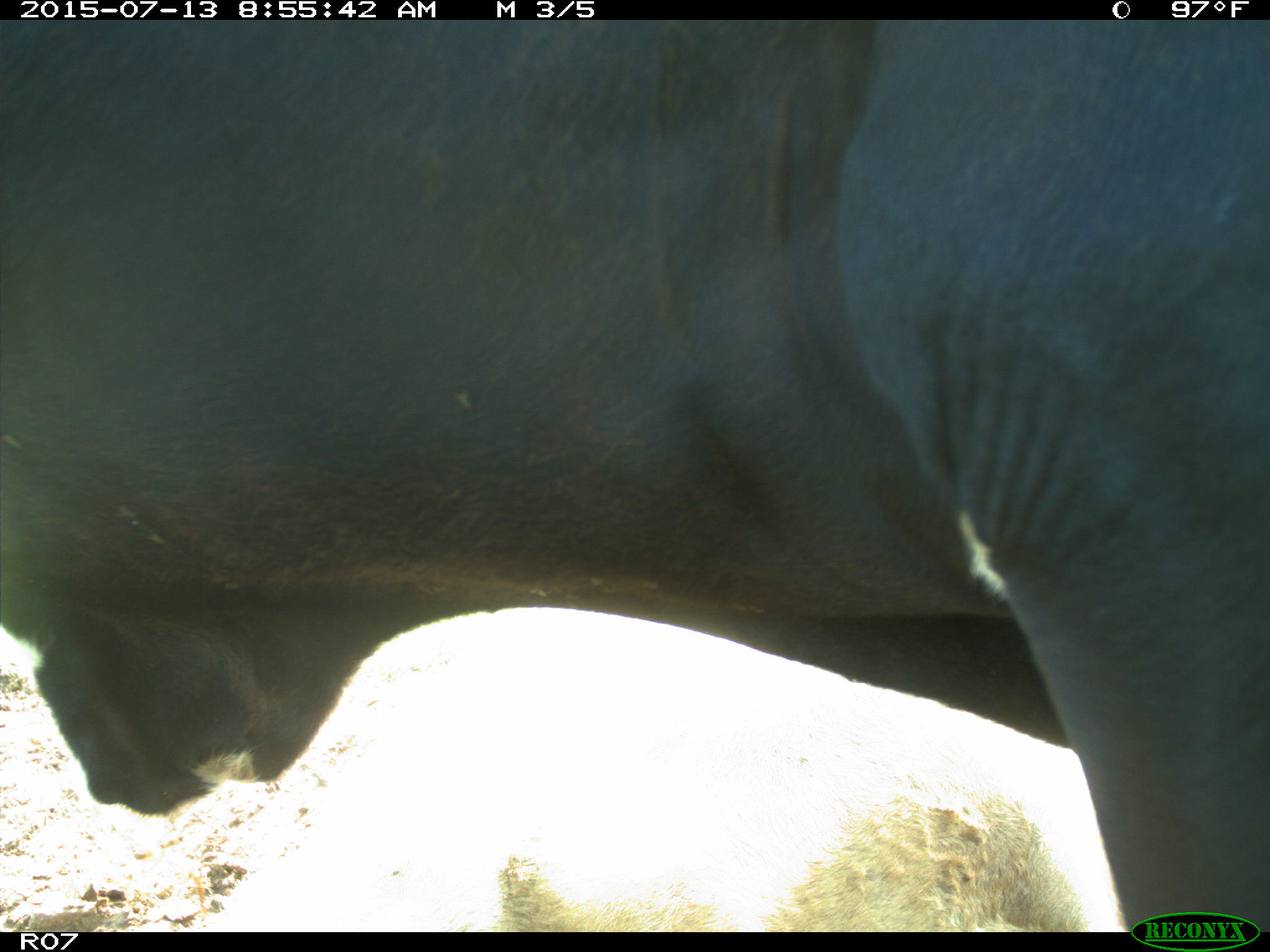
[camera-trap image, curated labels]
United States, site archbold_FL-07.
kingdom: Animalia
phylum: Chordata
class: Mammalia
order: Artiodactyla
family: Bovidae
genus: Bos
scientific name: Bos taurus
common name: domestic cow